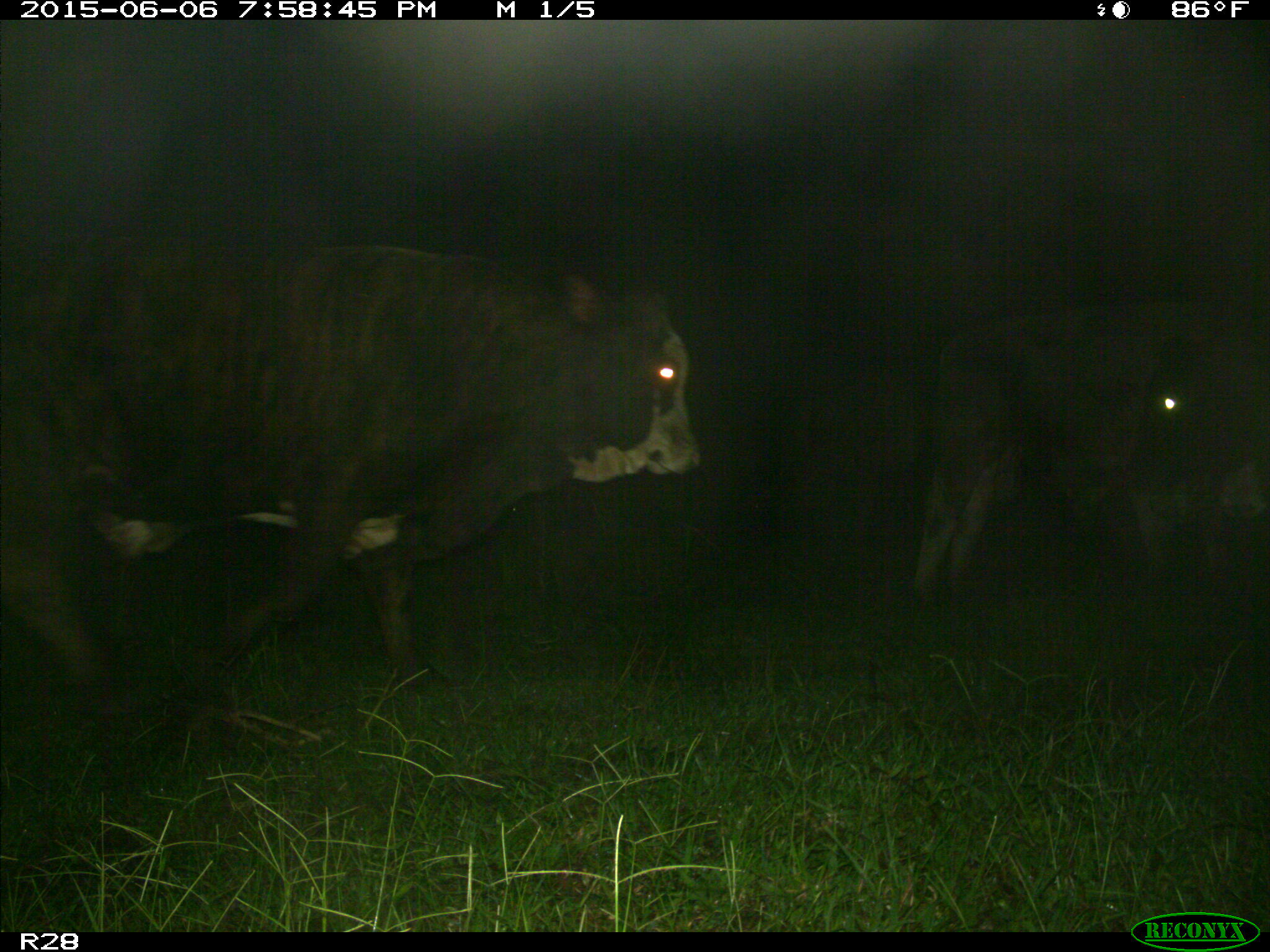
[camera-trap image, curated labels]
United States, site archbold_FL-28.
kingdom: Animalia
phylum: Chordata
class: Mammalia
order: Artiodactyla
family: Bovidae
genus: Bos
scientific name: Bos taurus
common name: domestic cow